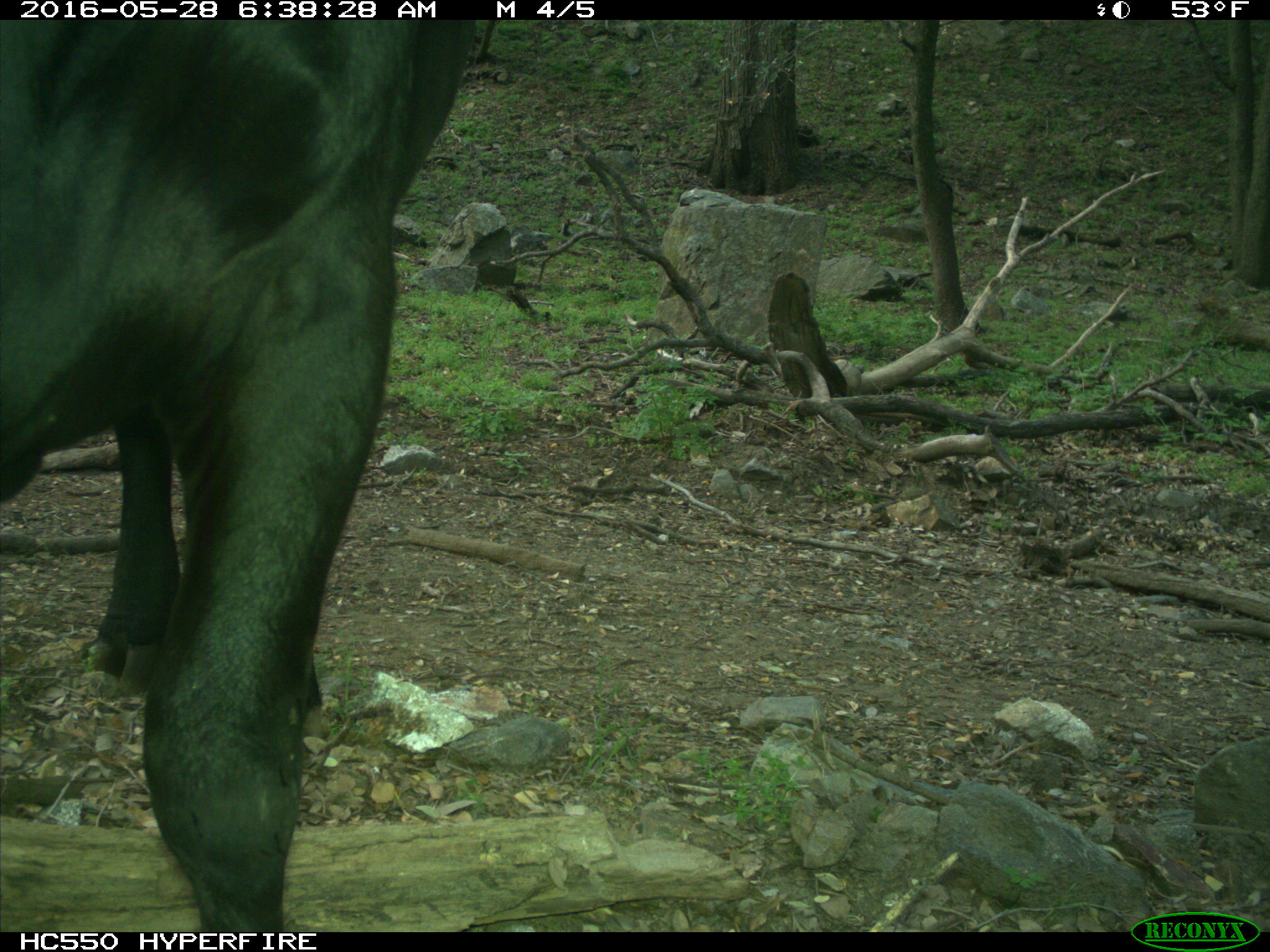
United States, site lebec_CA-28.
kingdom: Animalia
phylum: Chordata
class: Mammalia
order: Artiodactyla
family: Bovidae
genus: Bos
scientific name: Bos taurus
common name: domestic cow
Bos taurus (domestic cow).